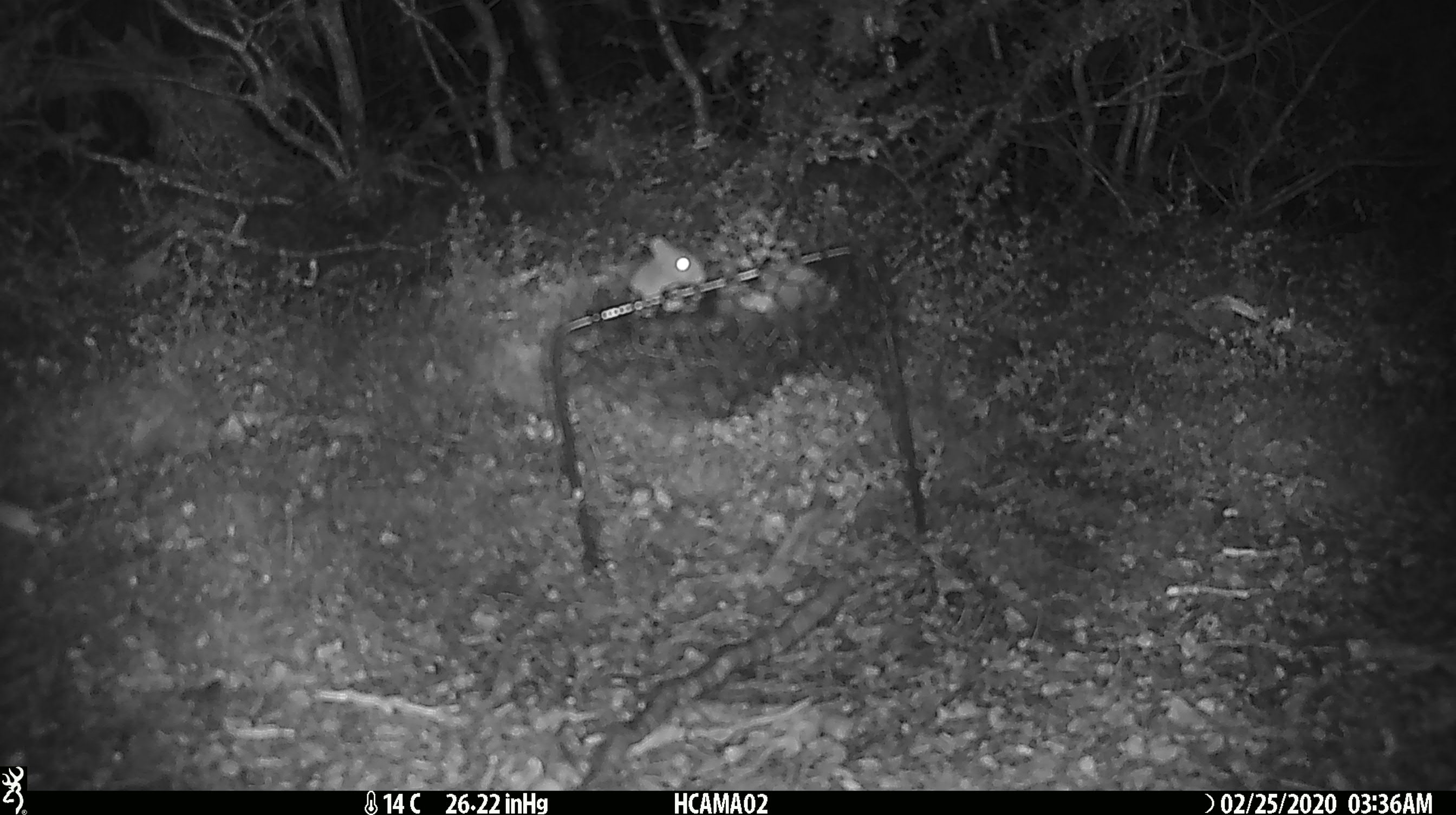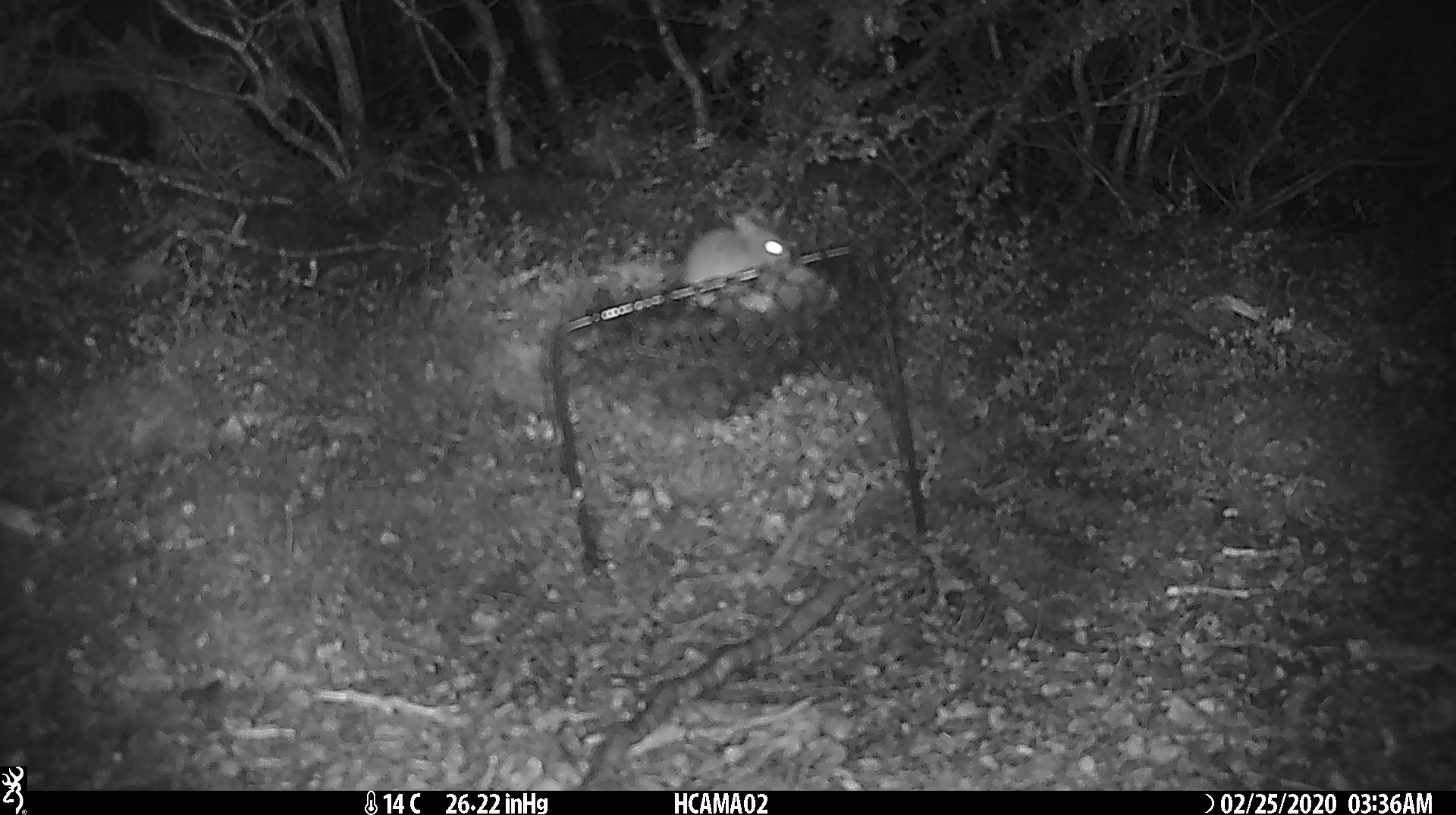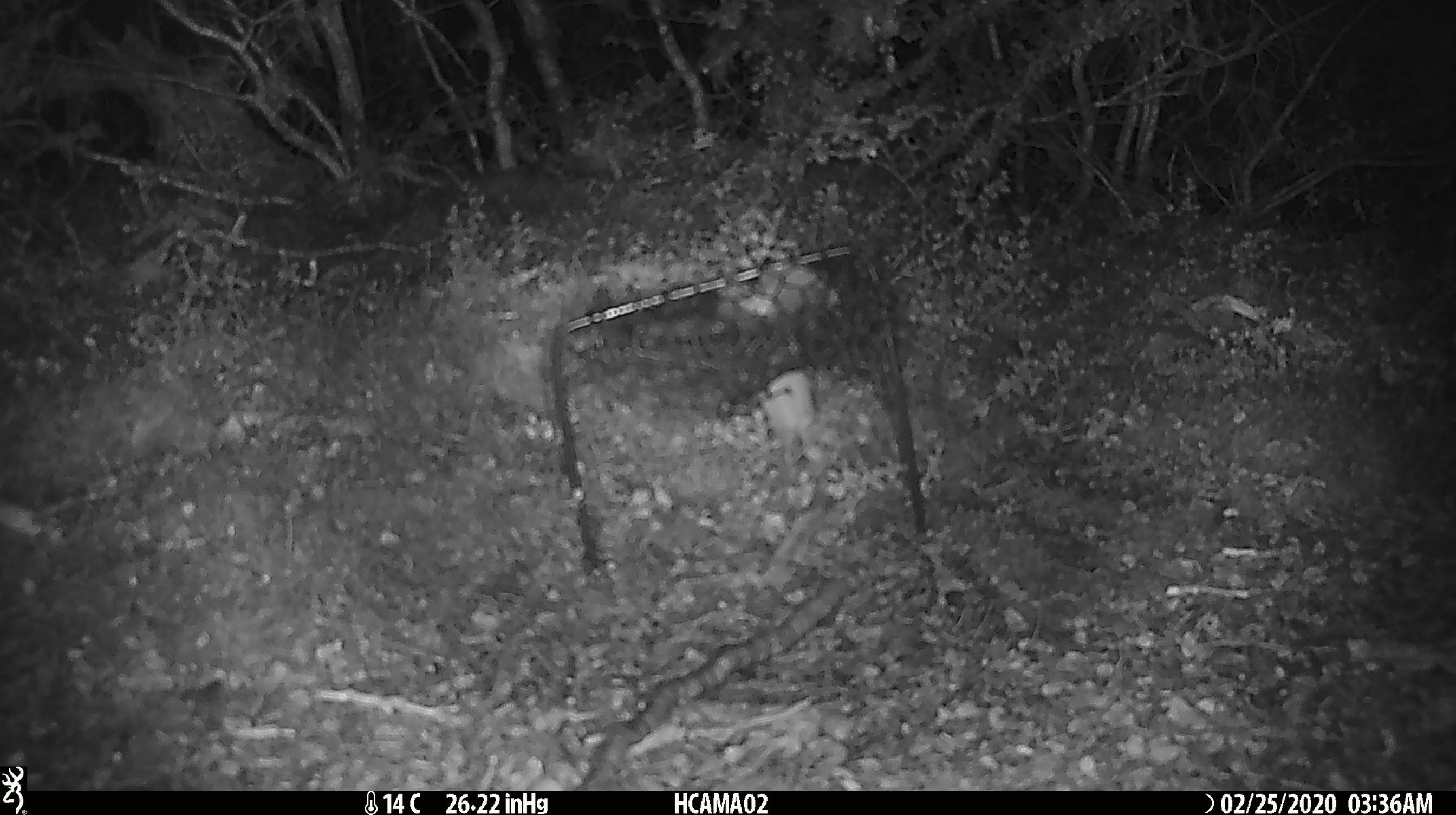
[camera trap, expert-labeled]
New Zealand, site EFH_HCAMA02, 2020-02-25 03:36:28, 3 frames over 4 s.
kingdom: Animalia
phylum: Chordata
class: Mammalia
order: Rodentia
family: Muridae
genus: Mus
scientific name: Mus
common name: mouse